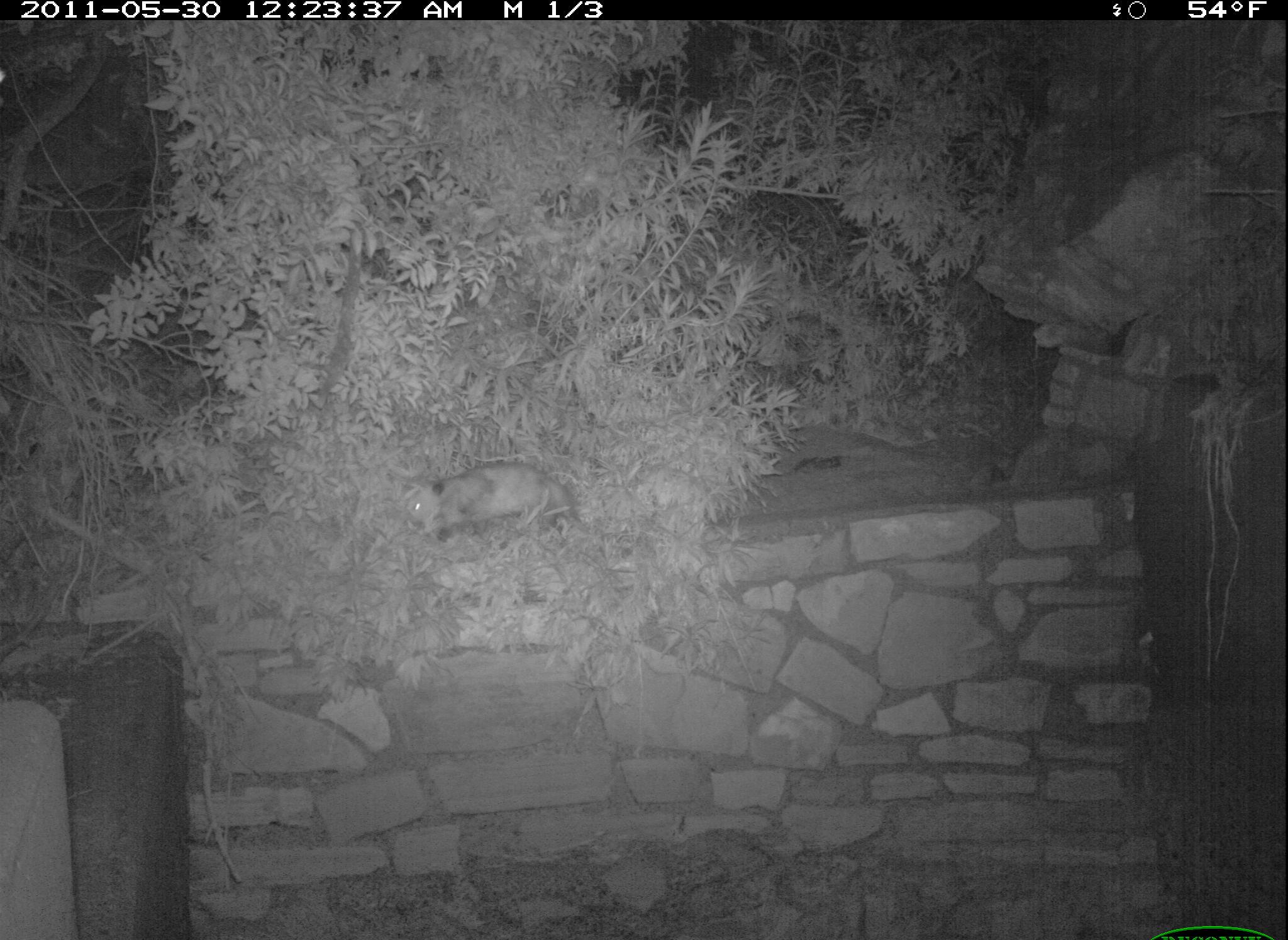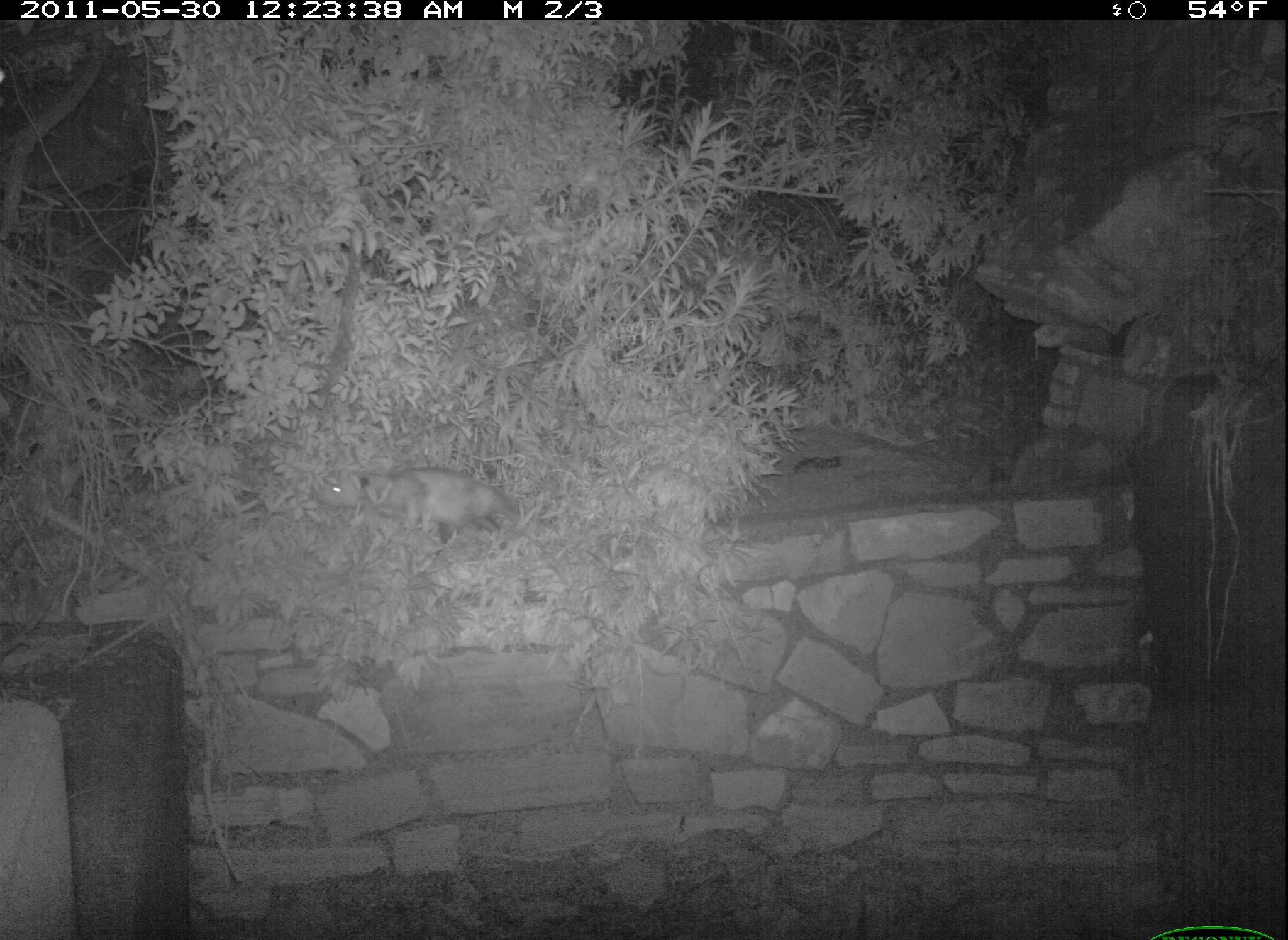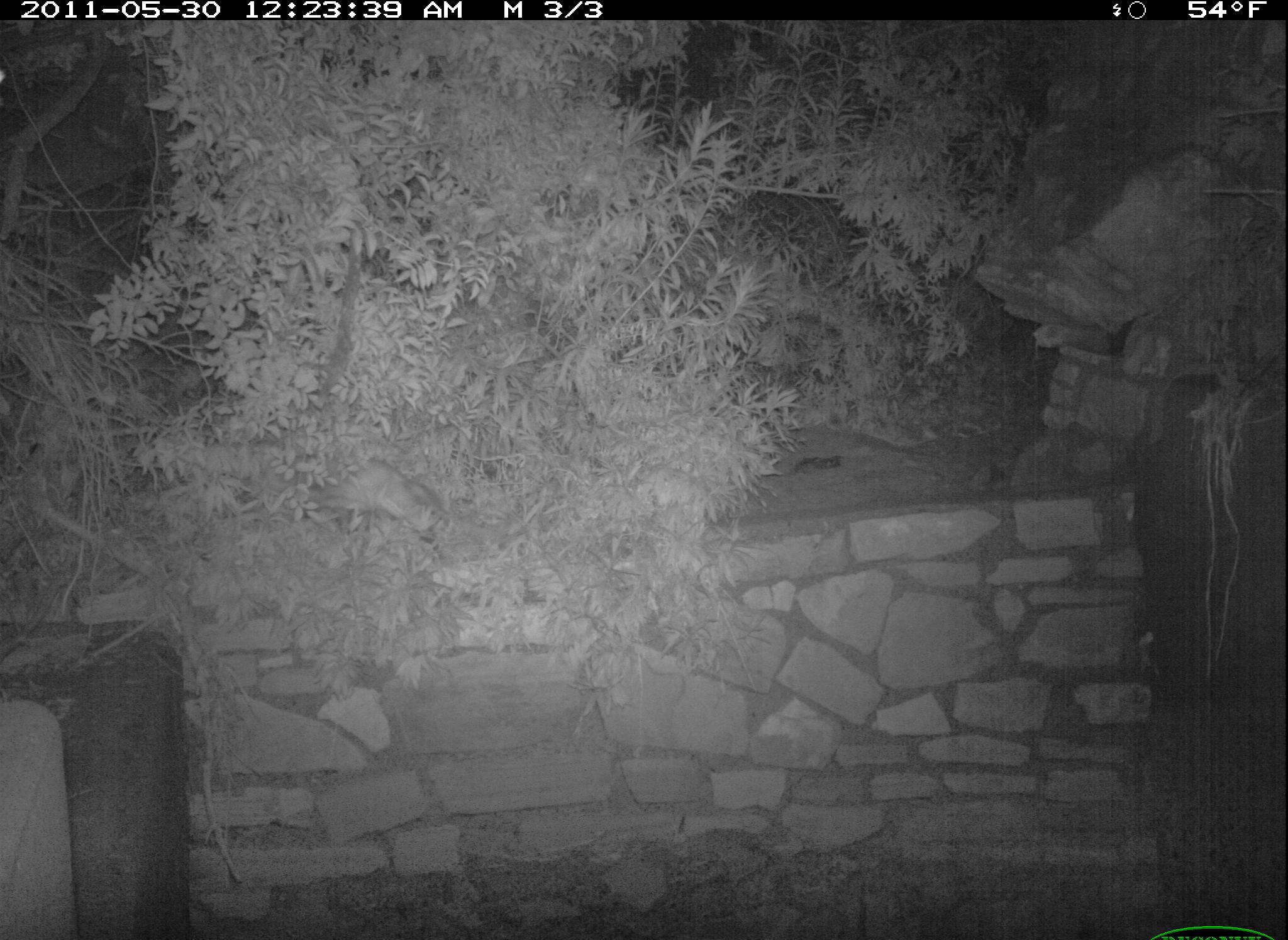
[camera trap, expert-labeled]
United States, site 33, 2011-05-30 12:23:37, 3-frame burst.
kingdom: Animalia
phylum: Chordata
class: Mammalia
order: Didelphimorphia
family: Didelphidae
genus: Didelphis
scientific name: Didelphis virginiana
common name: virginia opossum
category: opossum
Opossum (virginia opossum) (Didelphis virginiana).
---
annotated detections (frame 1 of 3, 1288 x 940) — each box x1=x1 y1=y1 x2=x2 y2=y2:
opossum: x1=386 y1=451 x2=597 y2=561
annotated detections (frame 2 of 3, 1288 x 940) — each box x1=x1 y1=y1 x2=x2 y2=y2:
opossum: x1=303 y1=457 x2=541 y2=572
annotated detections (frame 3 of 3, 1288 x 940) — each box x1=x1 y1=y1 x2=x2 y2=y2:
opossum: x1=290 y1=453 x2=454 y2=557